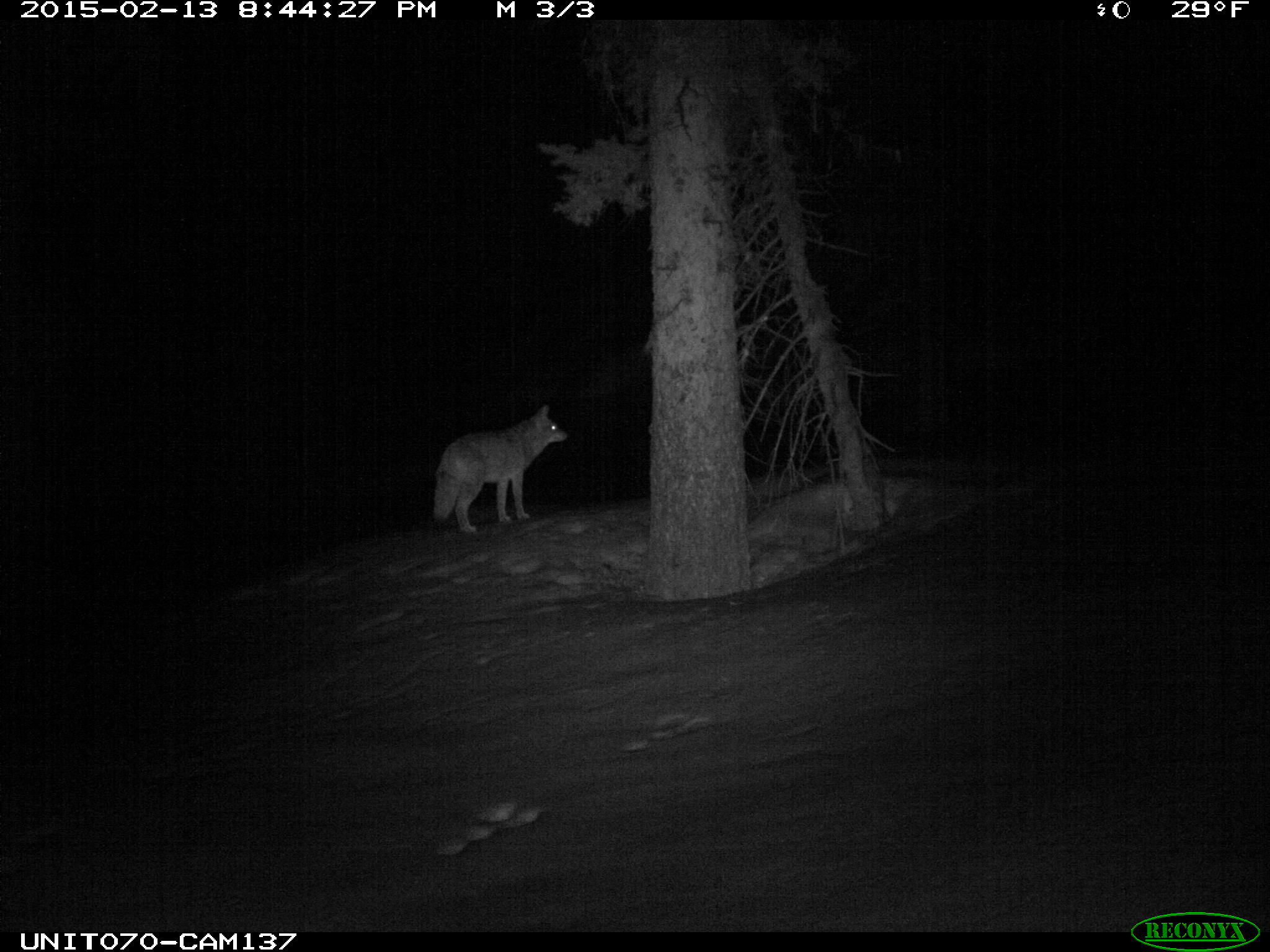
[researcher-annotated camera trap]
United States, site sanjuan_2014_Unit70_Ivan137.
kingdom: Animalia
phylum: Chordata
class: Mammalia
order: Carnivora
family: Canidae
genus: Canis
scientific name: Canis latrans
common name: coyote